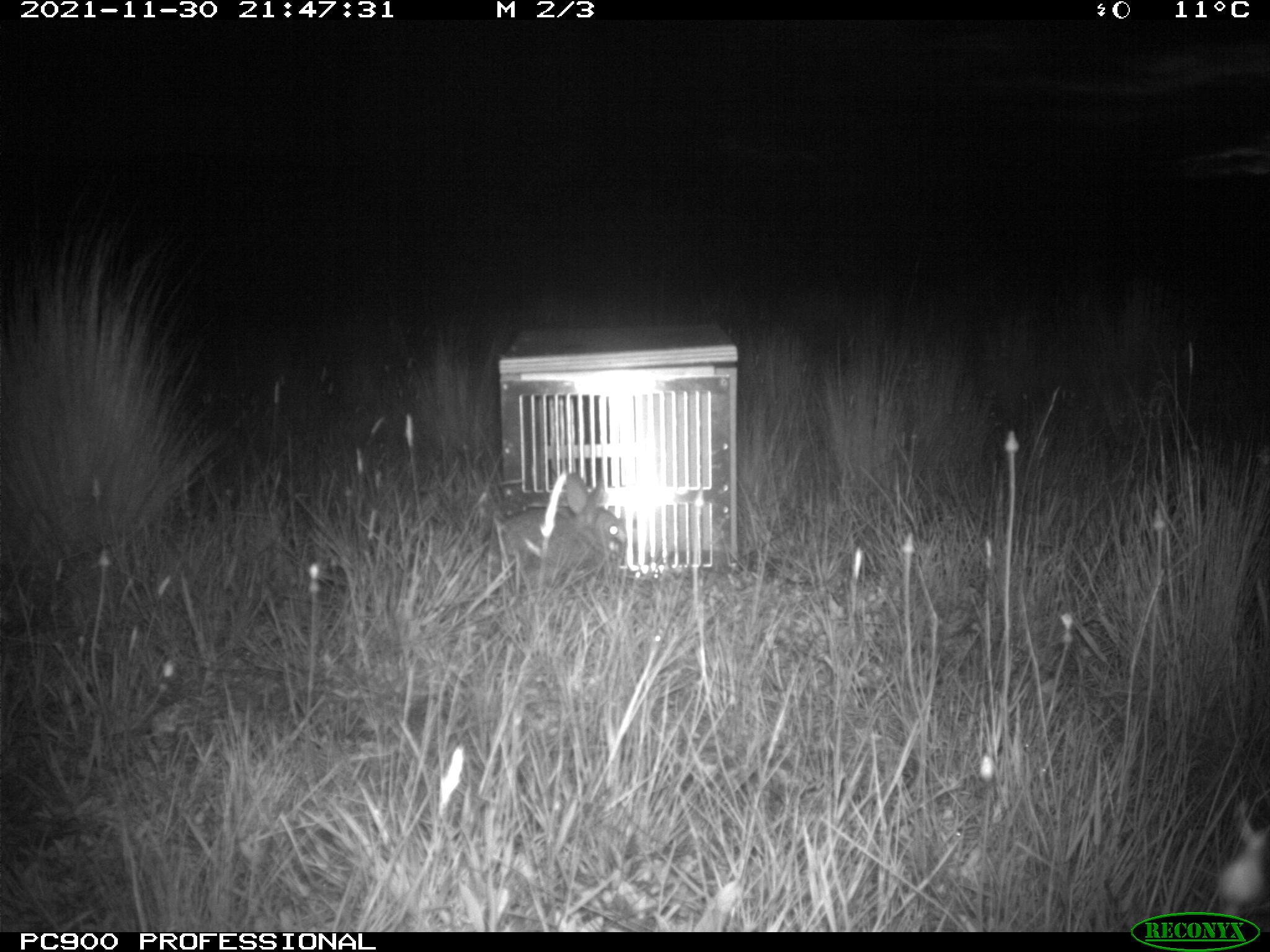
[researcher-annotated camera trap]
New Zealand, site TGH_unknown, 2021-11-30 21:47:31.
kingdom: Animalia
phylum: Chordata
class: Mammalia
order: Lagomorpha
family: Leporidae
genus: Oryctolagus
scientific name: Oryctolagus cuniculus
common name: european rabbit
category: rabbit